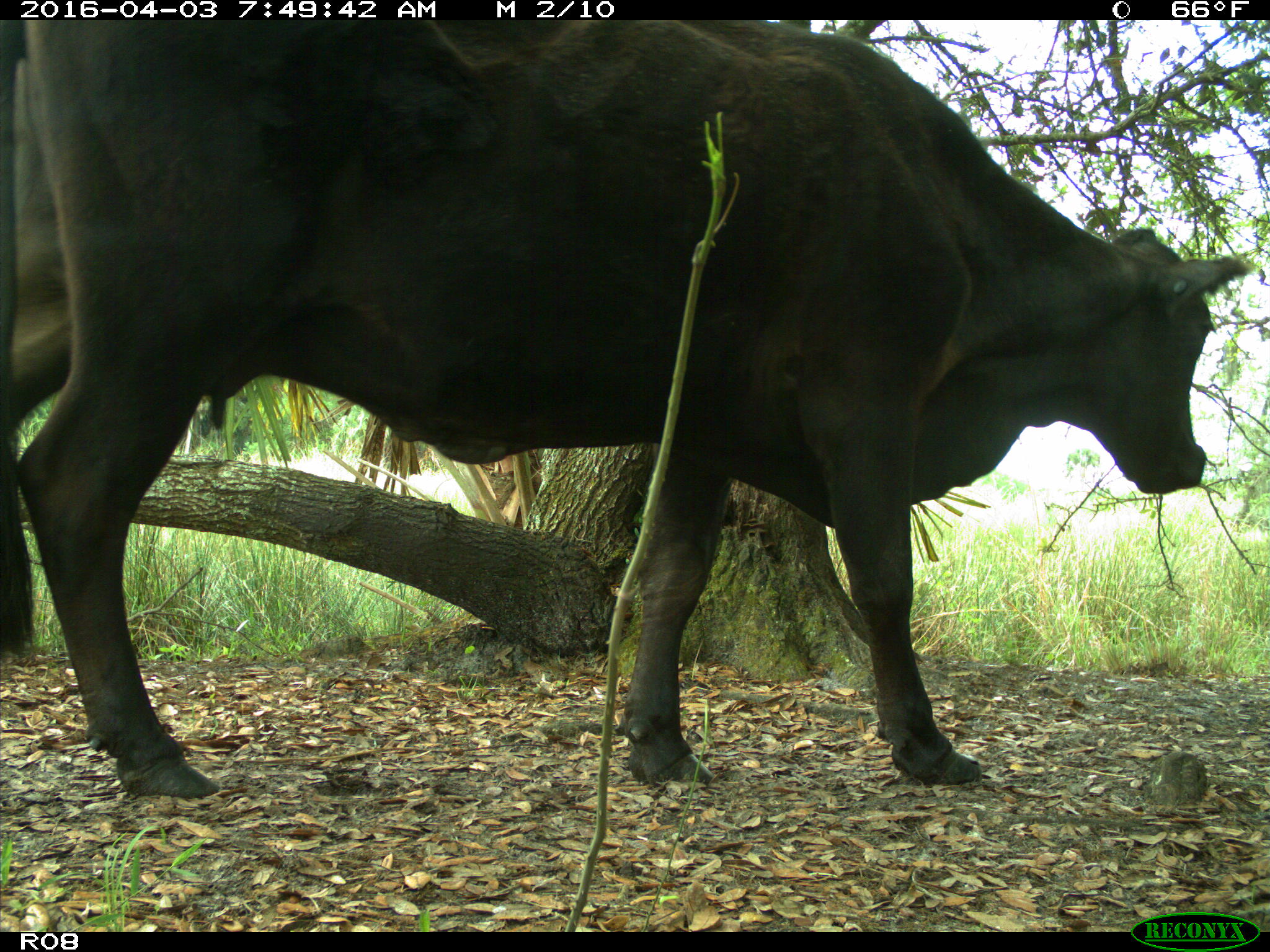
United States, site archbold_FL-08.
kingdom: Animalia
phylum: Chordata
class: Mammalia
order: Artiodactyla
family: Bovidae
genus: Bos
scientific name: Bos taurus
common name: domestic cow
Bos taurus (domestic cow).